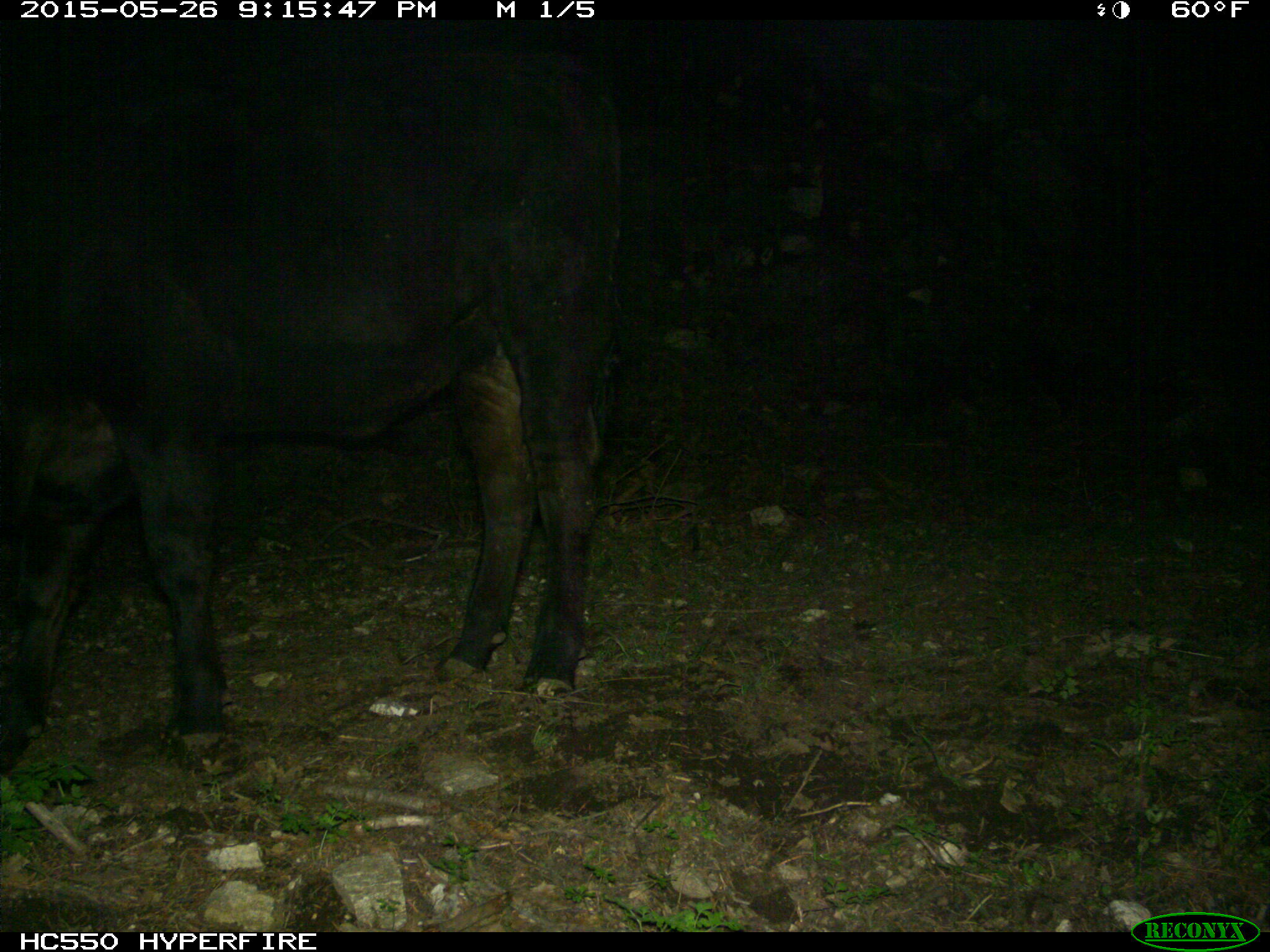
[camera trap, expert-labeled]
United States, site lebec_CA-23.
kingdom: Animalia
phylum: Chordata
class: Mammalia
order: Artiodactyla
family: Bovidae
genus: Bos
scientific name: Bos taurus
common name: domestic cow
Bos taurus (domestic cow).